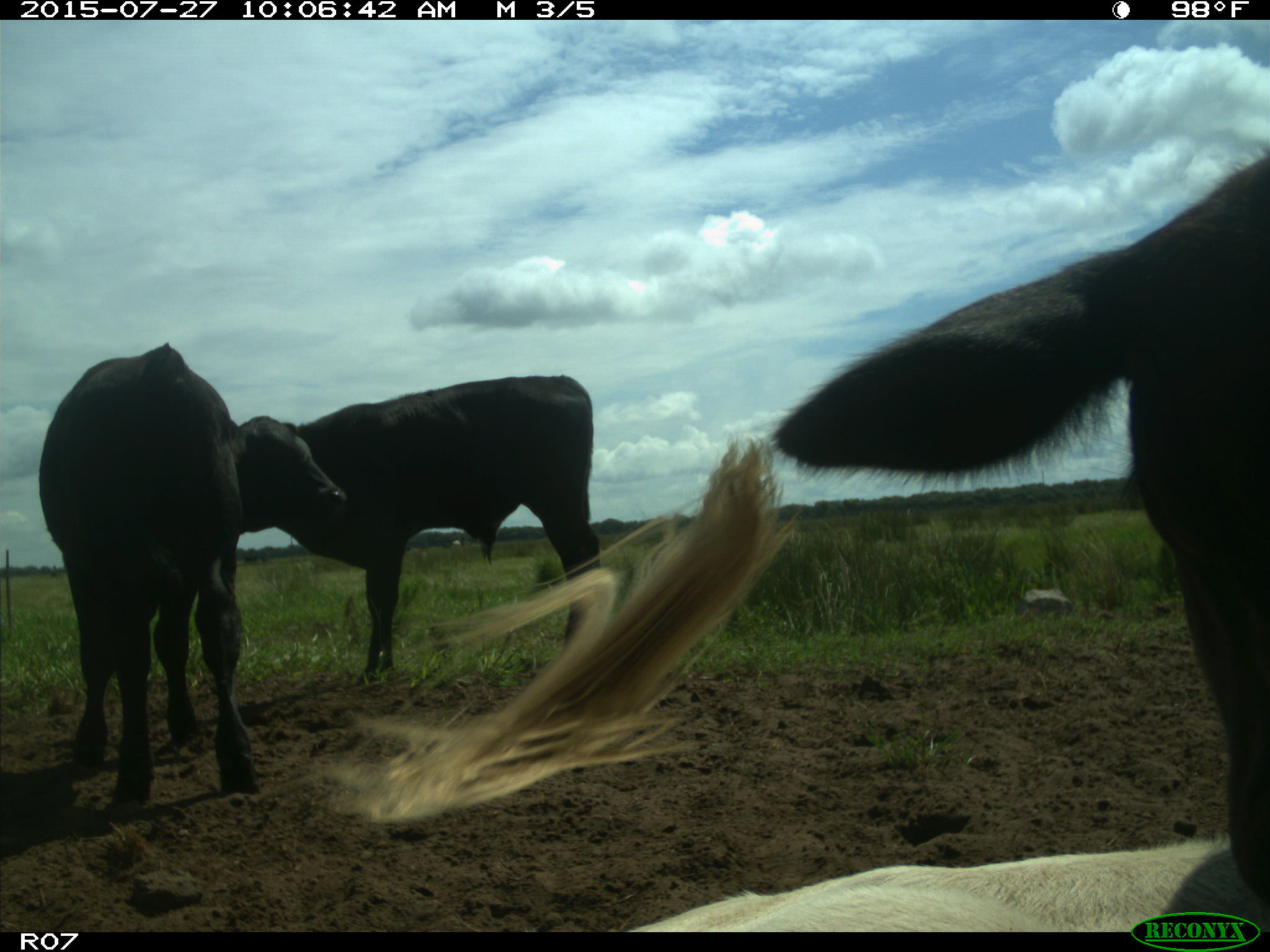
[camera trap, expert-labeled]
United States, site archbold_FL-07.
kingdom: Animalia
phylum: Chordata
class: Mammalia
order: Artiodactyla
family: Bovidae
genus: Bos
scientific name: Bos taurus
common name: domestic cow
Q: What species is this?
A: Bos taurus (domestic cow).